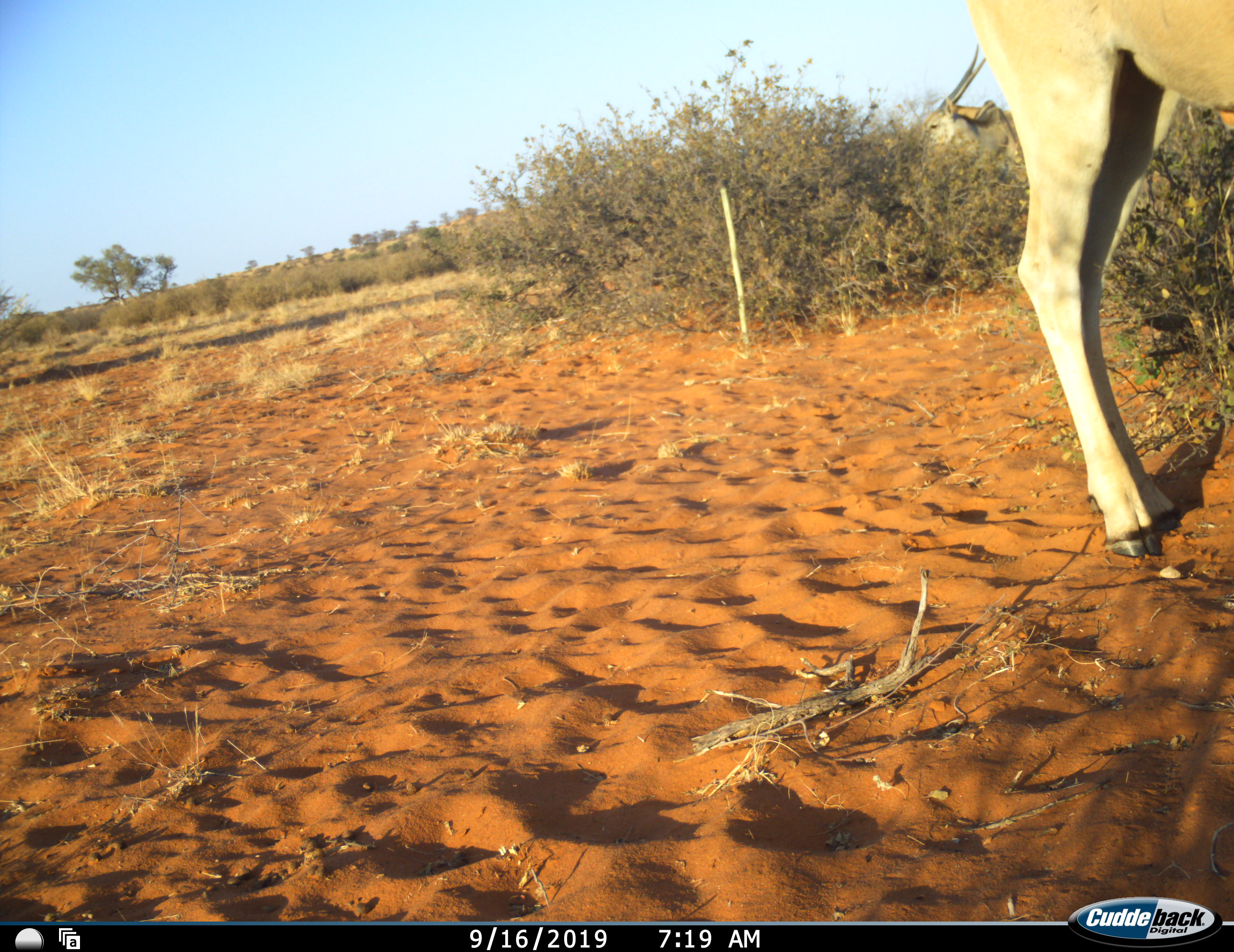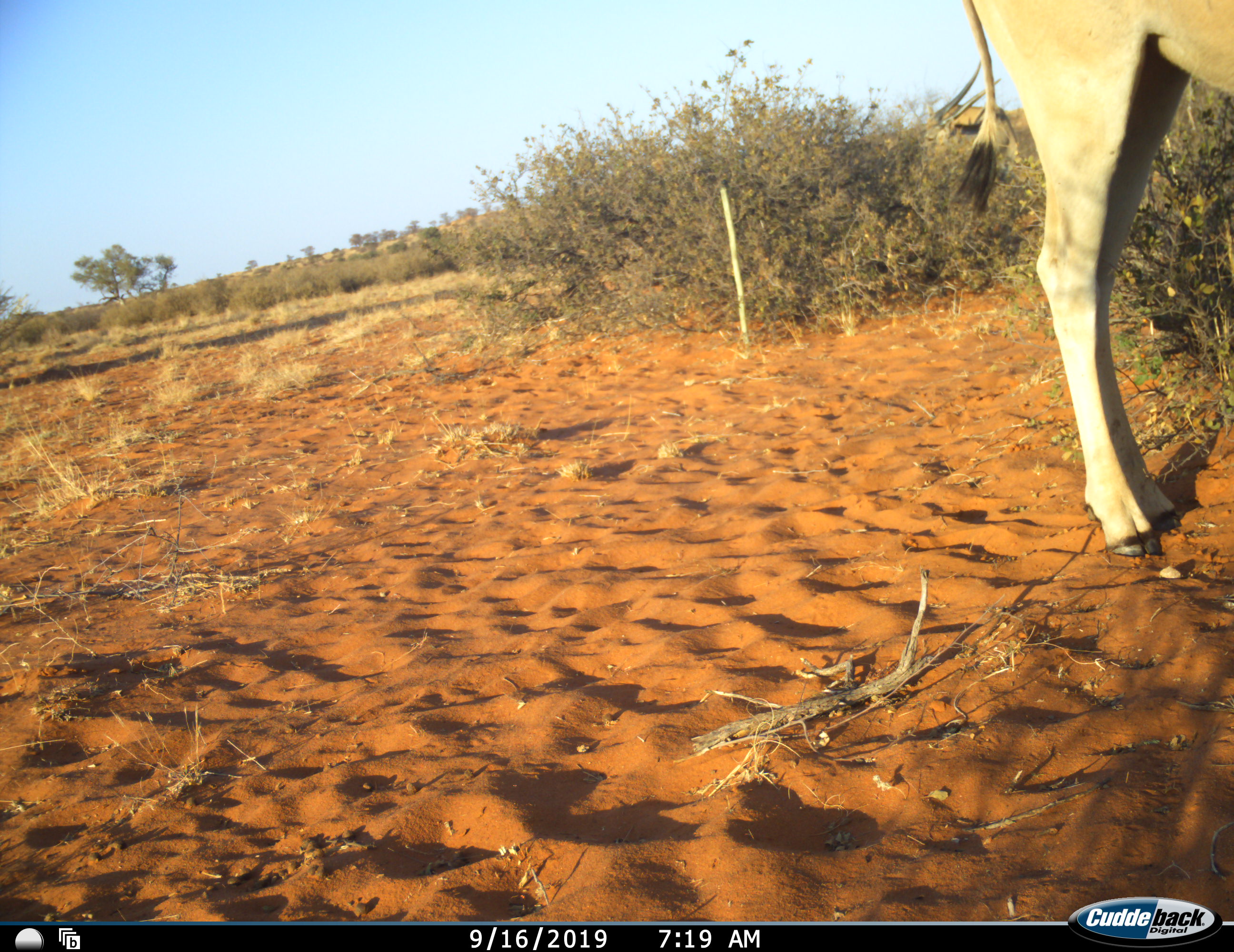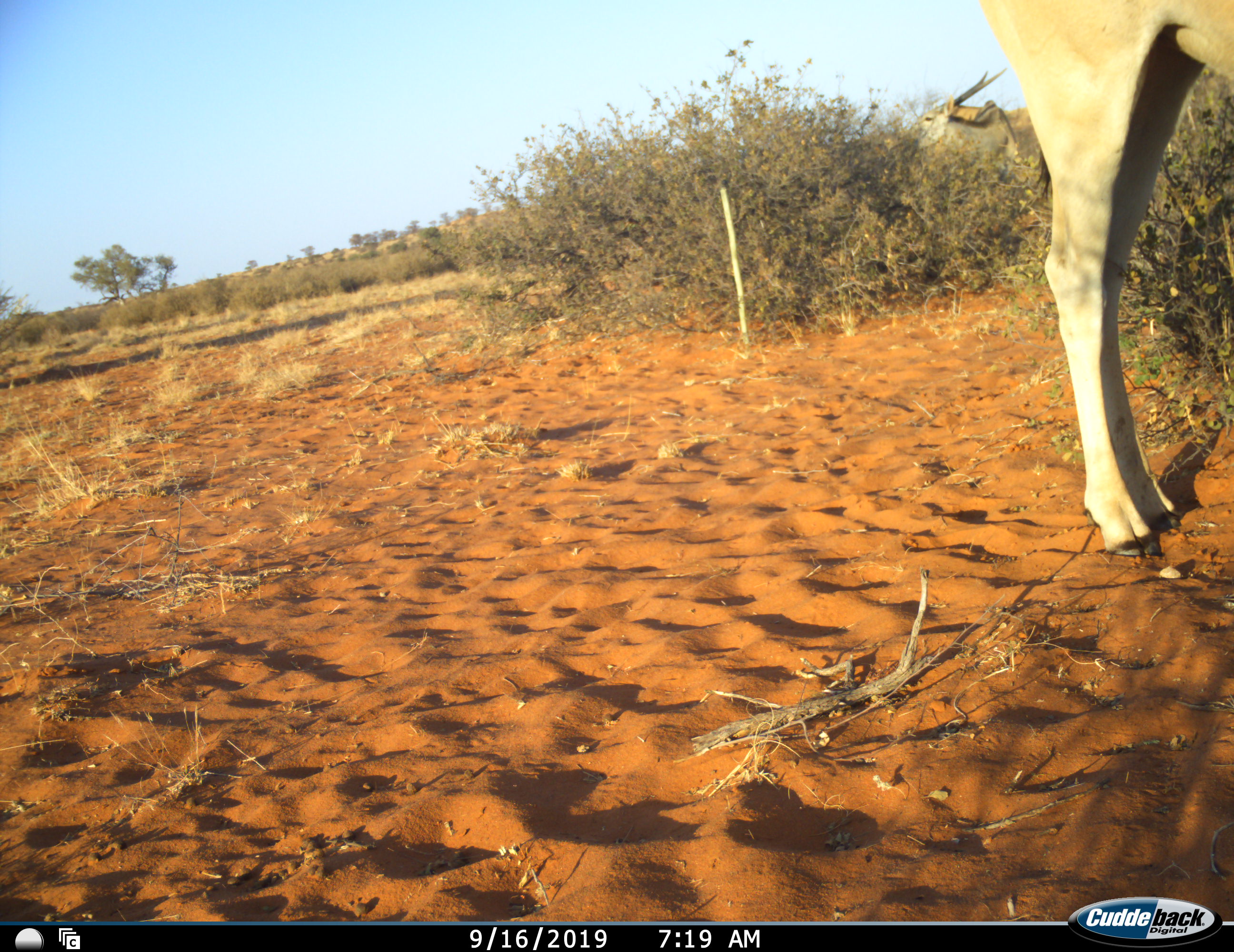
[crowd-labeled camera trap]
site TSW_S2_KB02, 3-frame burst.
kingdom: Animalia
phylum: Chordata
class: Mammalia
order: Artiodactyla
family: Bovidae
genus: Tragelaphus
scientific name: Tragelaphus oryx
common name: eland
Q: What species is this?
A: Eland (Tragelaphus oryx).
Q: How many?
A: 2.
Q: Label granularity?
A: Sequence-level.